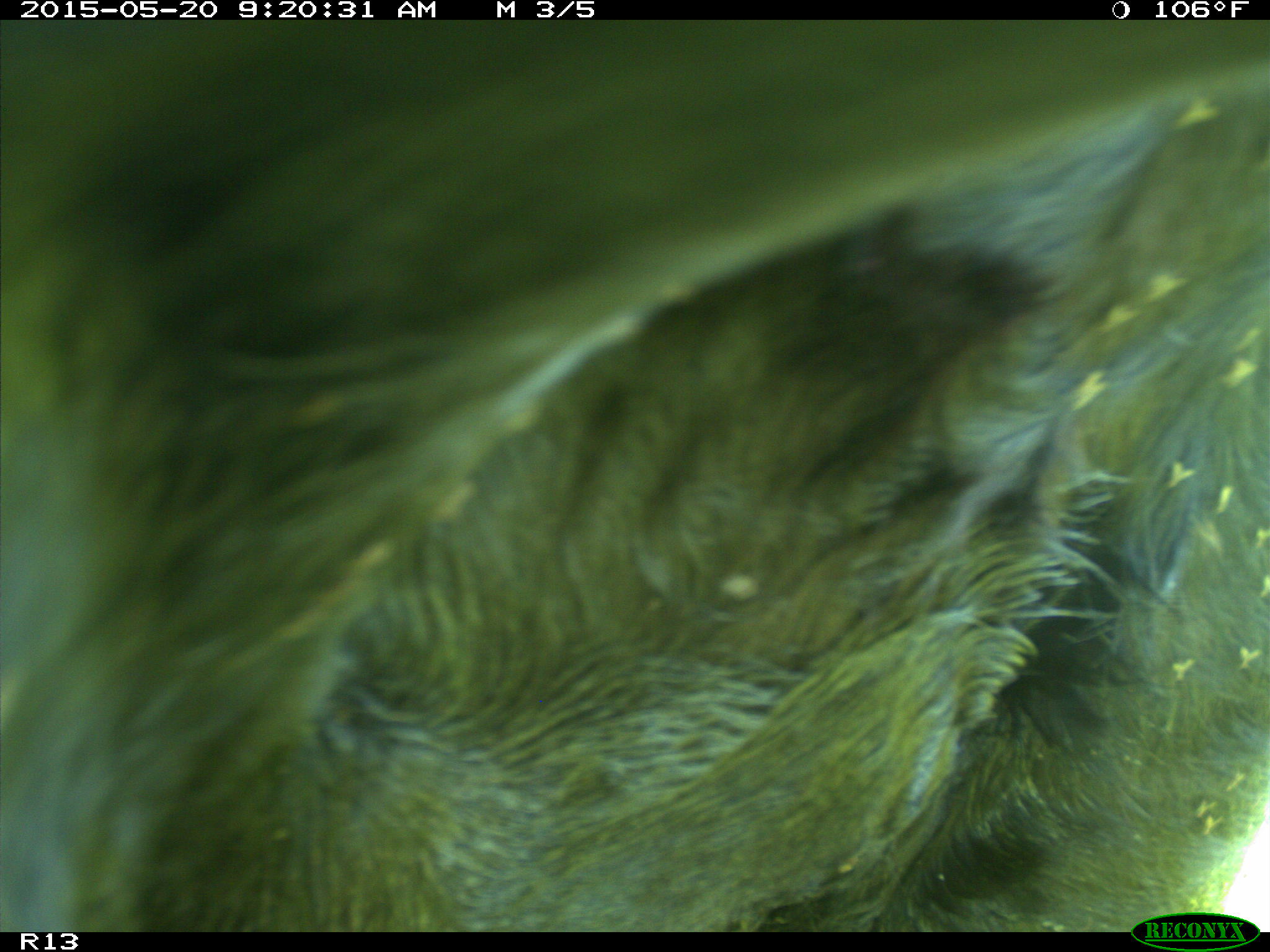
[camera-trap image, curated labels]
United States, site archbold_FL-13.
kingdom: Animalia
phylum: Chordata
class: Mammalia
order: Artiodactyla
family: Bovidae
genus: Bos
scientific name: Bos taurus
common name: domestic cow